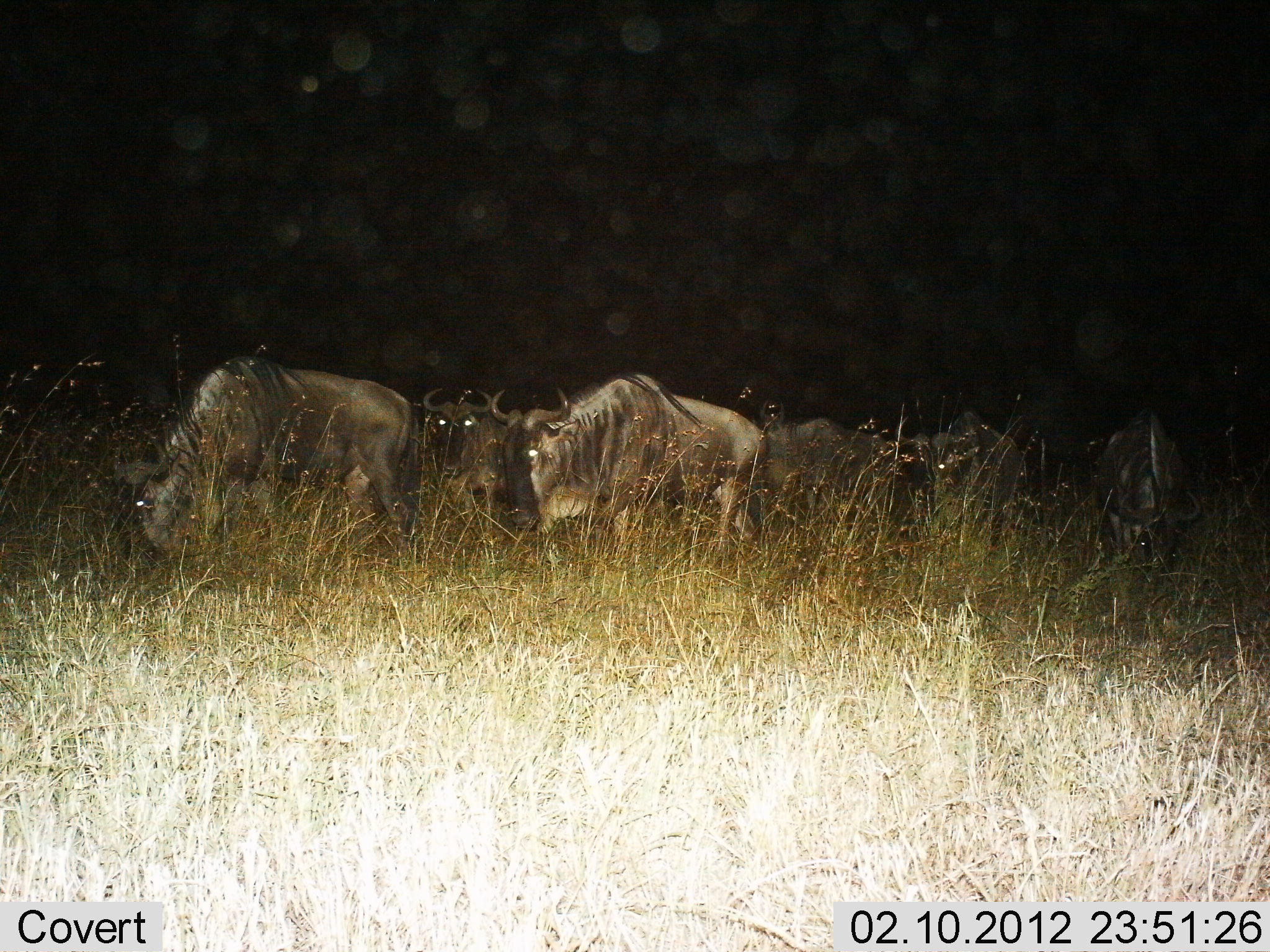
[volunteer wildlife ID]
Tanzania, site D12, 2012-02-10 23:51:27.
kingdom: Animalia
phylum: Chordata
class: Mammalia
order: Artiodactyla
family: Bovidae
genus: Connochaetes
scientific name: Connochaetes taurinus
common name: blue wildebeest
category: wildebeest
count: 6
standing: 47%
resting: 0%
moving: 47%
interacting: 7%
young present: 0%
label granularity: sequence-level